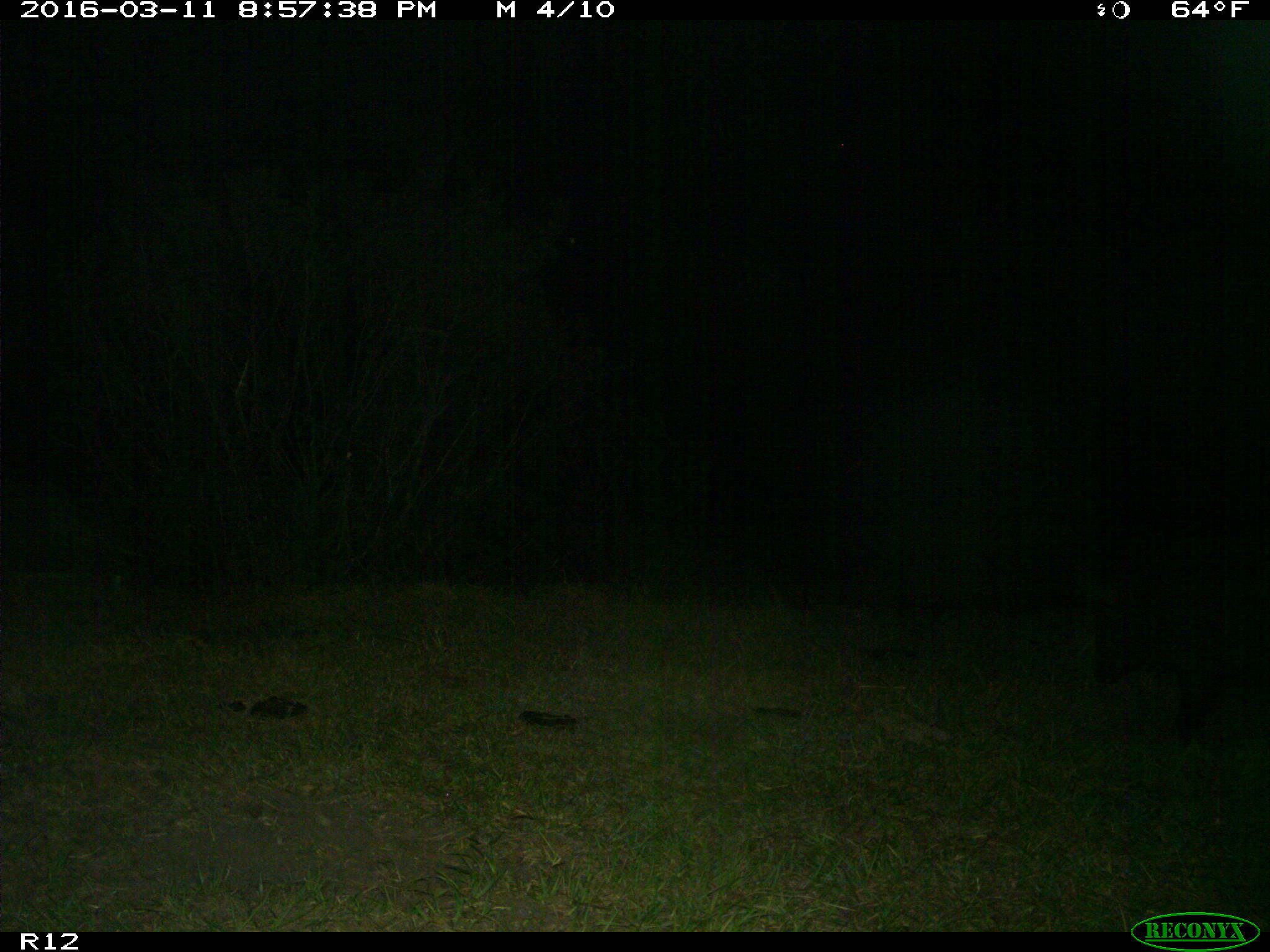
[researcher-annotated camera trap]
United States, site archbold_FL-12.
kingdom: Animalia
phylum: Chordata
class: Mammalia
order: Artiodactyla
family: Suidae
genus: Sus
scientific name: Sus scrofa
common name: wild boar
Sus scrofa (wild boar).